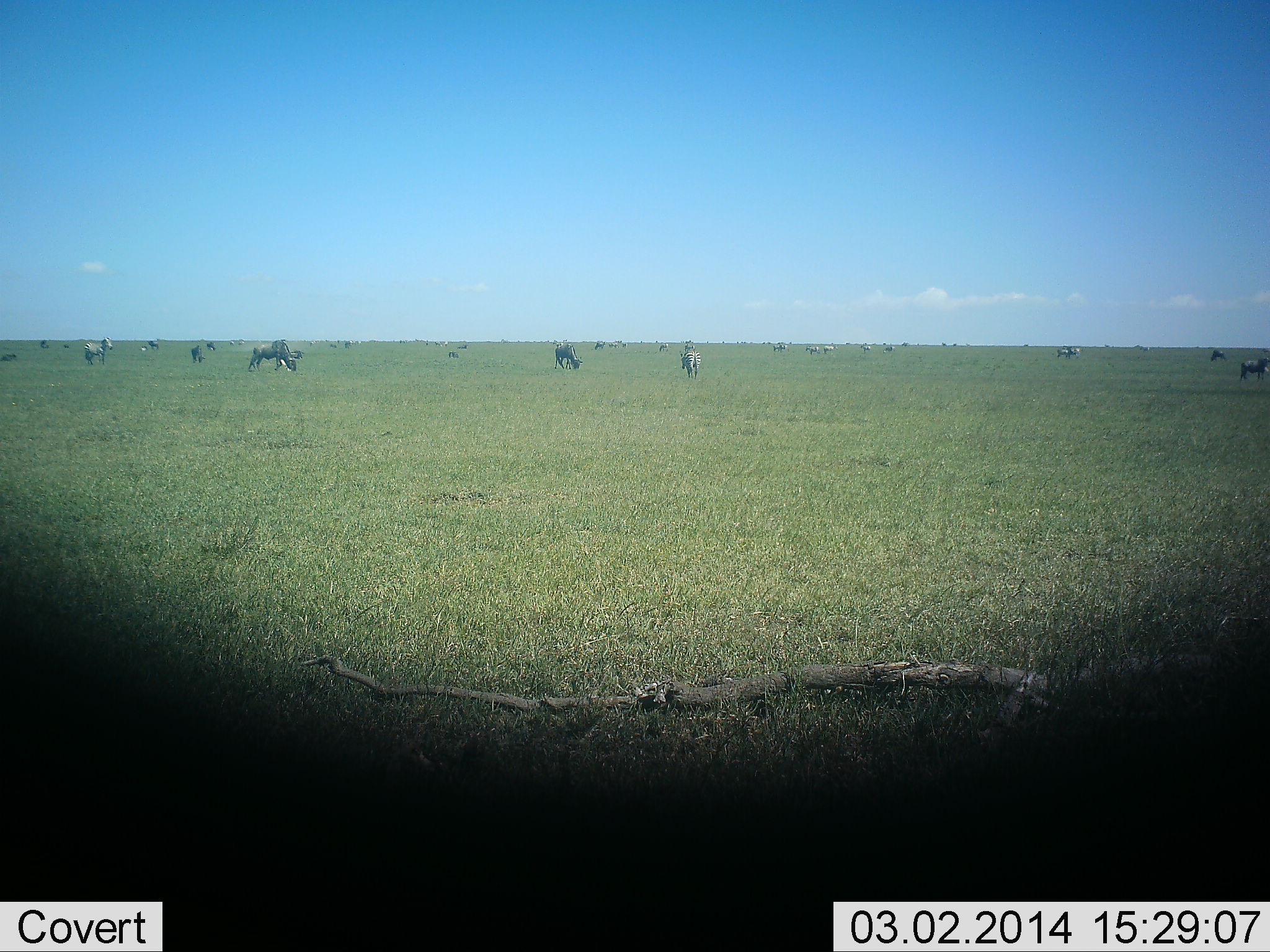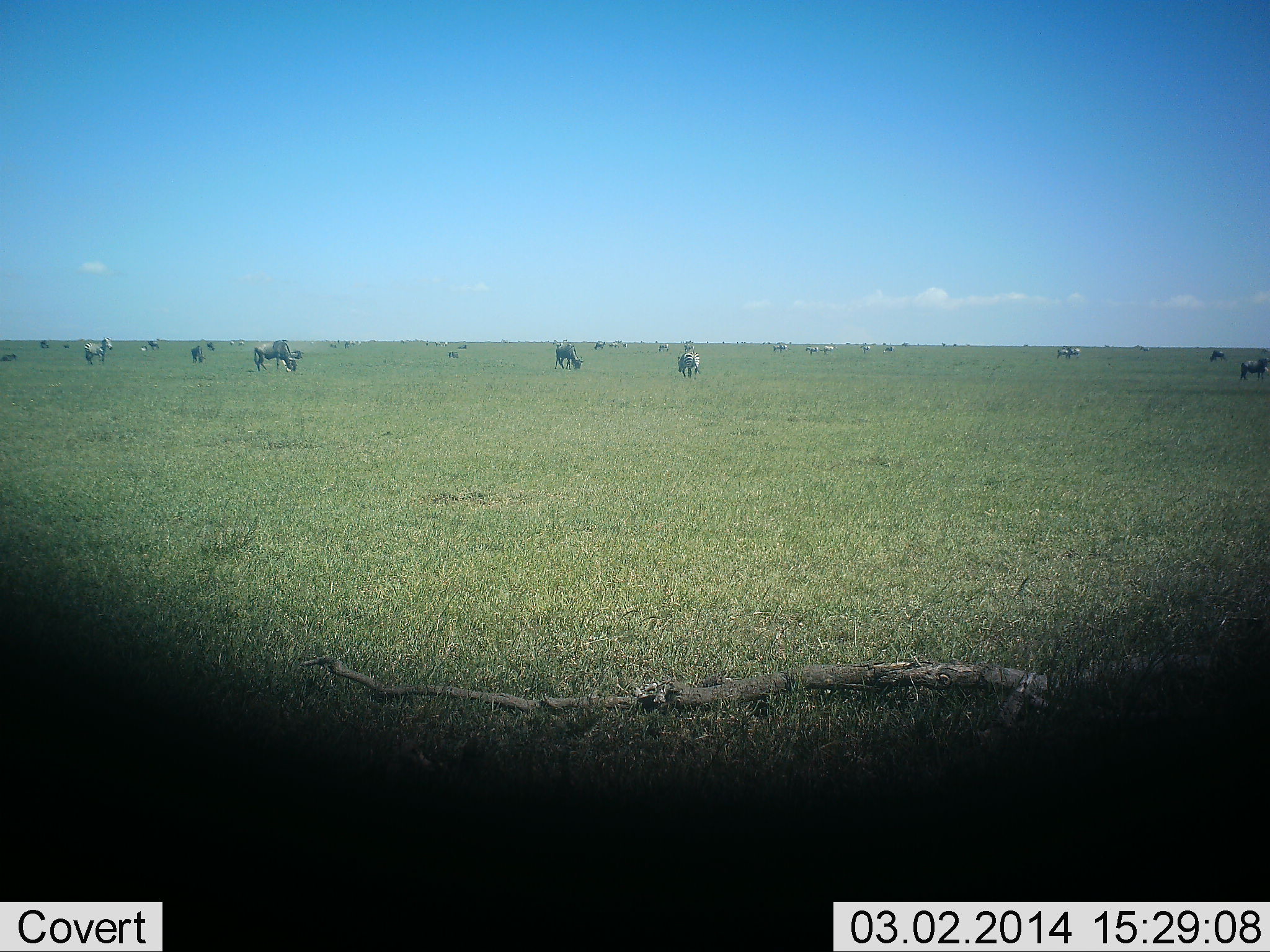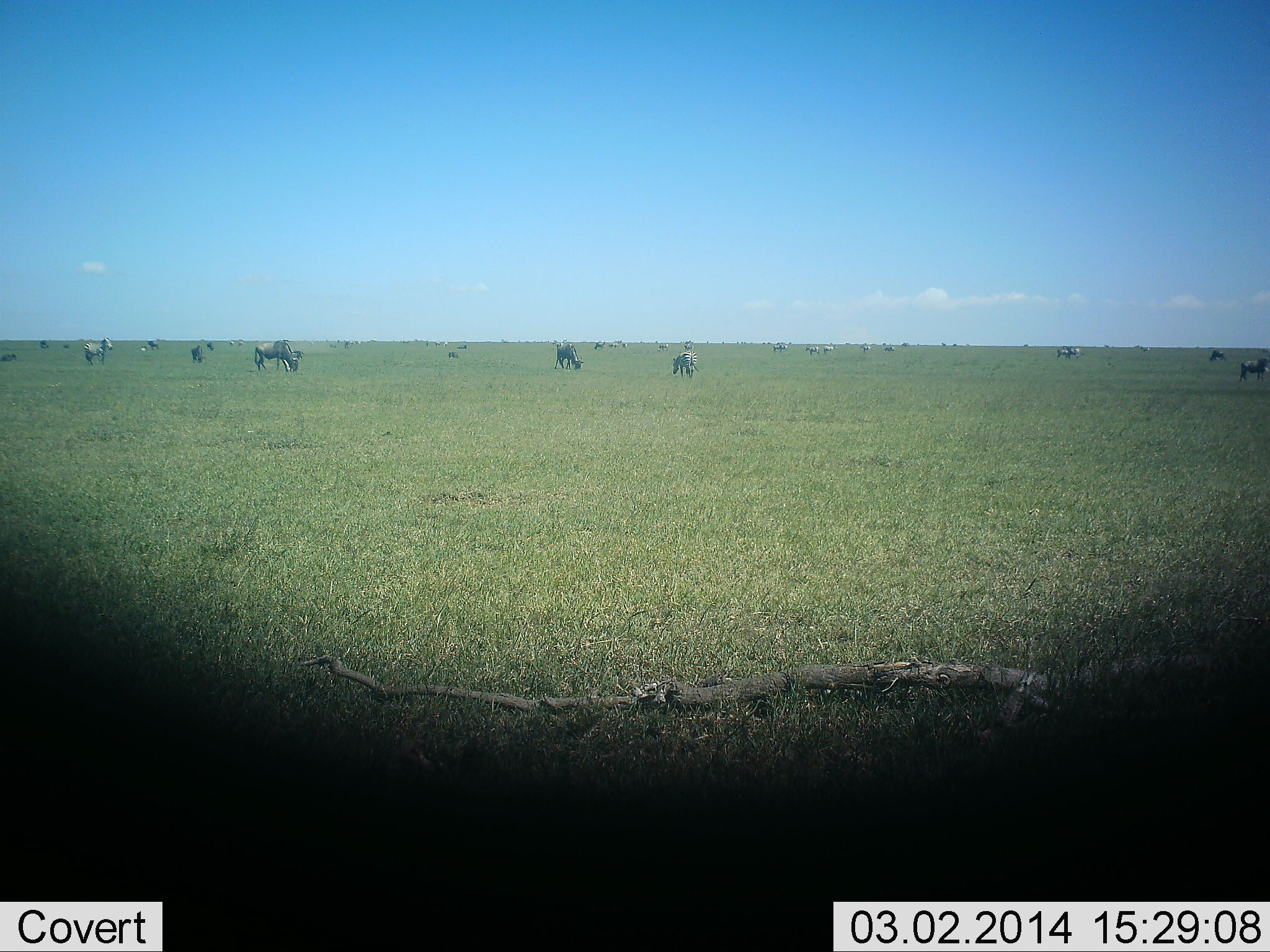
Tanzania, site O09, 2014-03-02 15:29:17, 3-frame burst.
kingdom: Animalia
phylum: Chordata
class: Mammalia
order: Artiodactyla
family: Bovidae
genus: Connochaetes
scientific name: Connochaetes taurinus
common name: blue wildebeest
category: wildebeest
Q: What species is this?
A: Wildebeest (blue wildebeest) (Connochaetes taurinus).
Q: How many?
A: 11-50.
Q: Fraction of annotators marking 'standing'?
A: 37%.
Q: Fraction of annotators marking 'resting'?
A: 5%.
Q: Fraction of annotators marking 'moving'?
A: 24%.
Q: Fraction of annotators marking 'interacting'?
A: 0%.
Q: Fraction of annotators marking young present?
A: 0%.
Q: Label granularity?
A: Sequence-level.